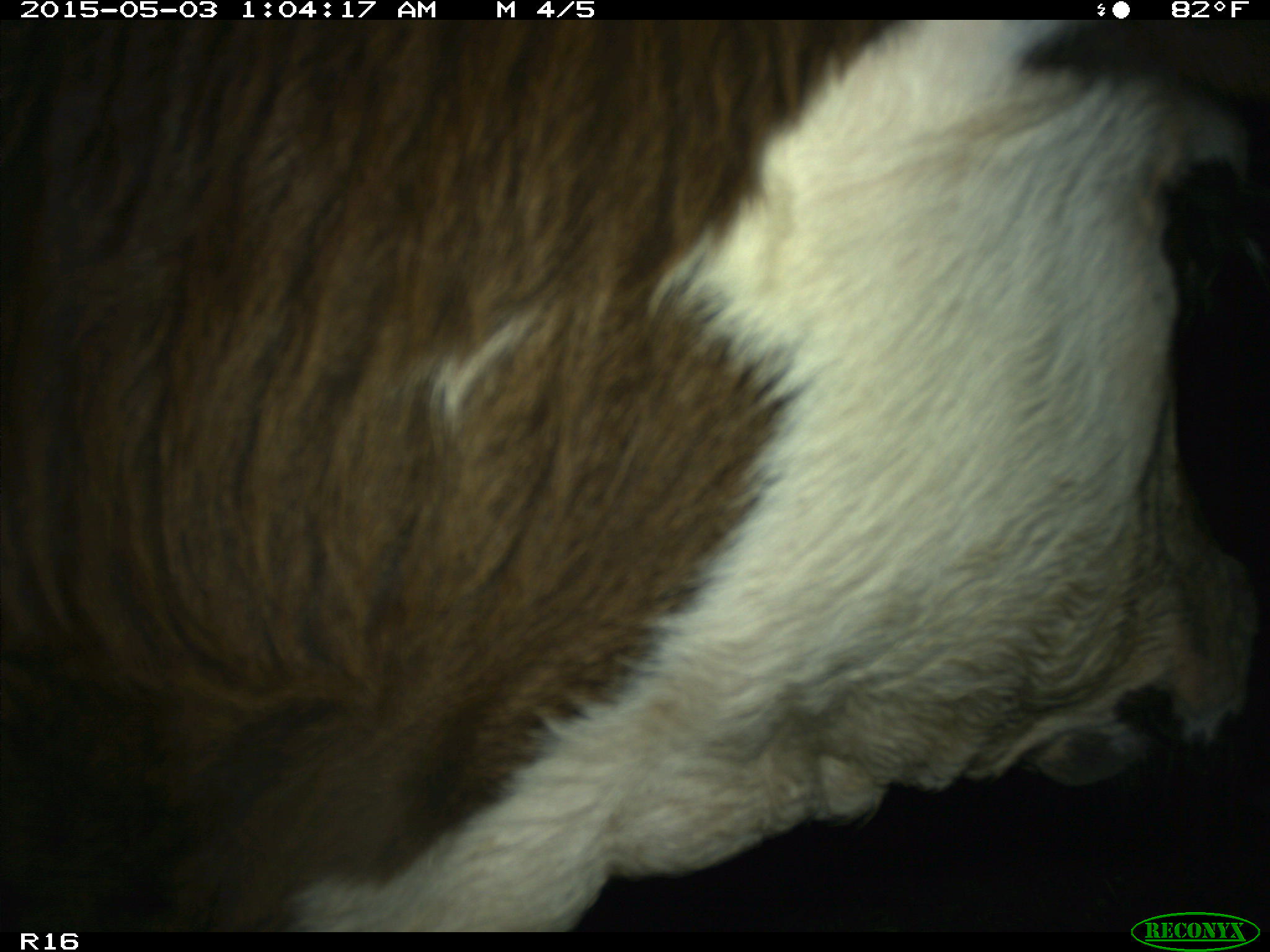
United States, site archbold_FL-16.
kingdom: Animalia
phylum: Chordata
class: Mammalia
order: Artiodactyla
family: Bovidae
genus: Bos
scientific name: Bos taurus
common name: domestic cow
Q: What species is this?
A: Bos taurus (domestic cow).